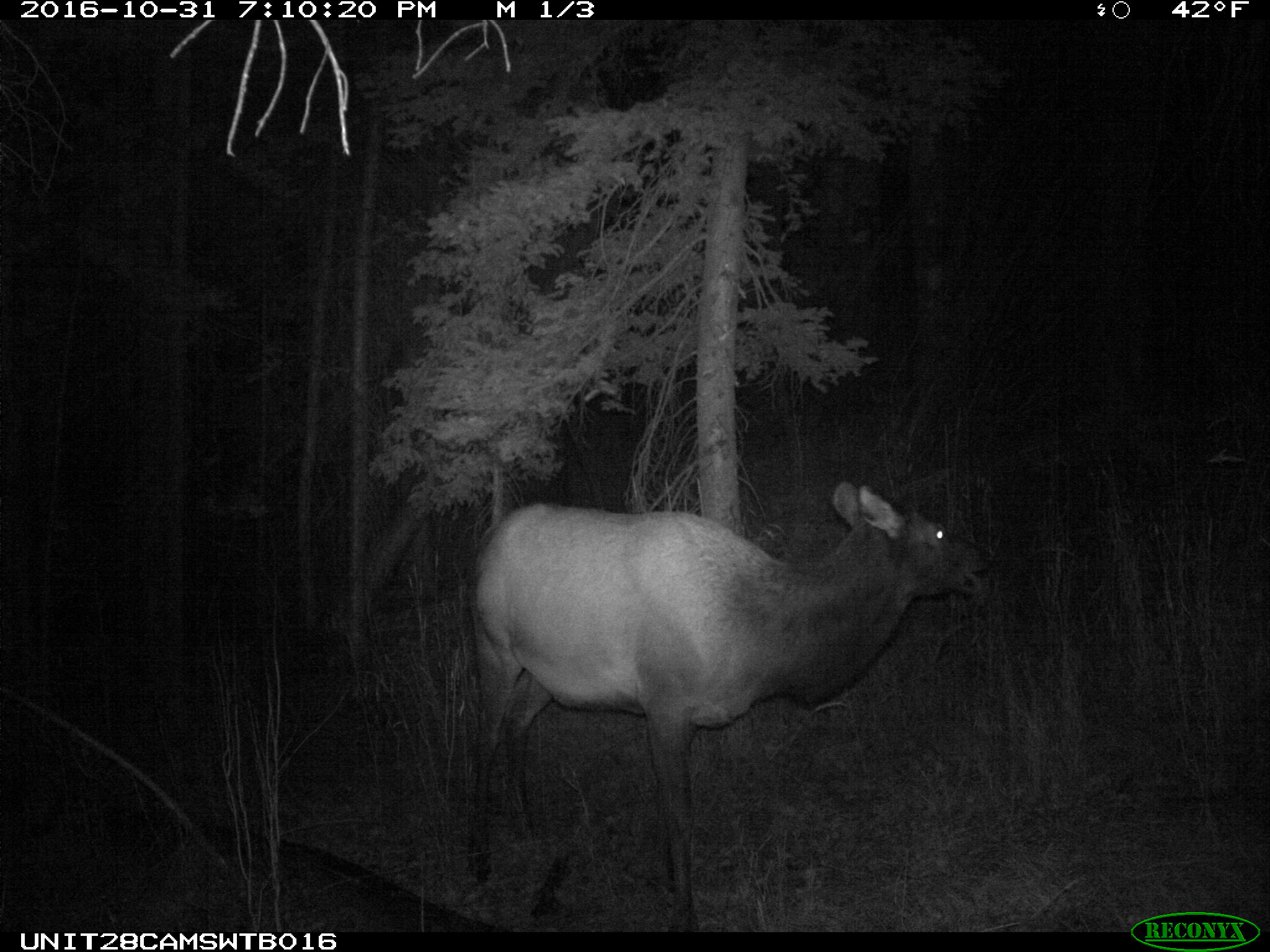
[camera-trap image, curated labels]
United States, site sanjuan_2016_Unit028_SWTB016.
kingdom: Animalia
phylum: Chordata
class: Mammalia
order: Artiodactyla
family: Cervidae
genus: Cervus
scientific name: Cervus elaphus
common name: red deer